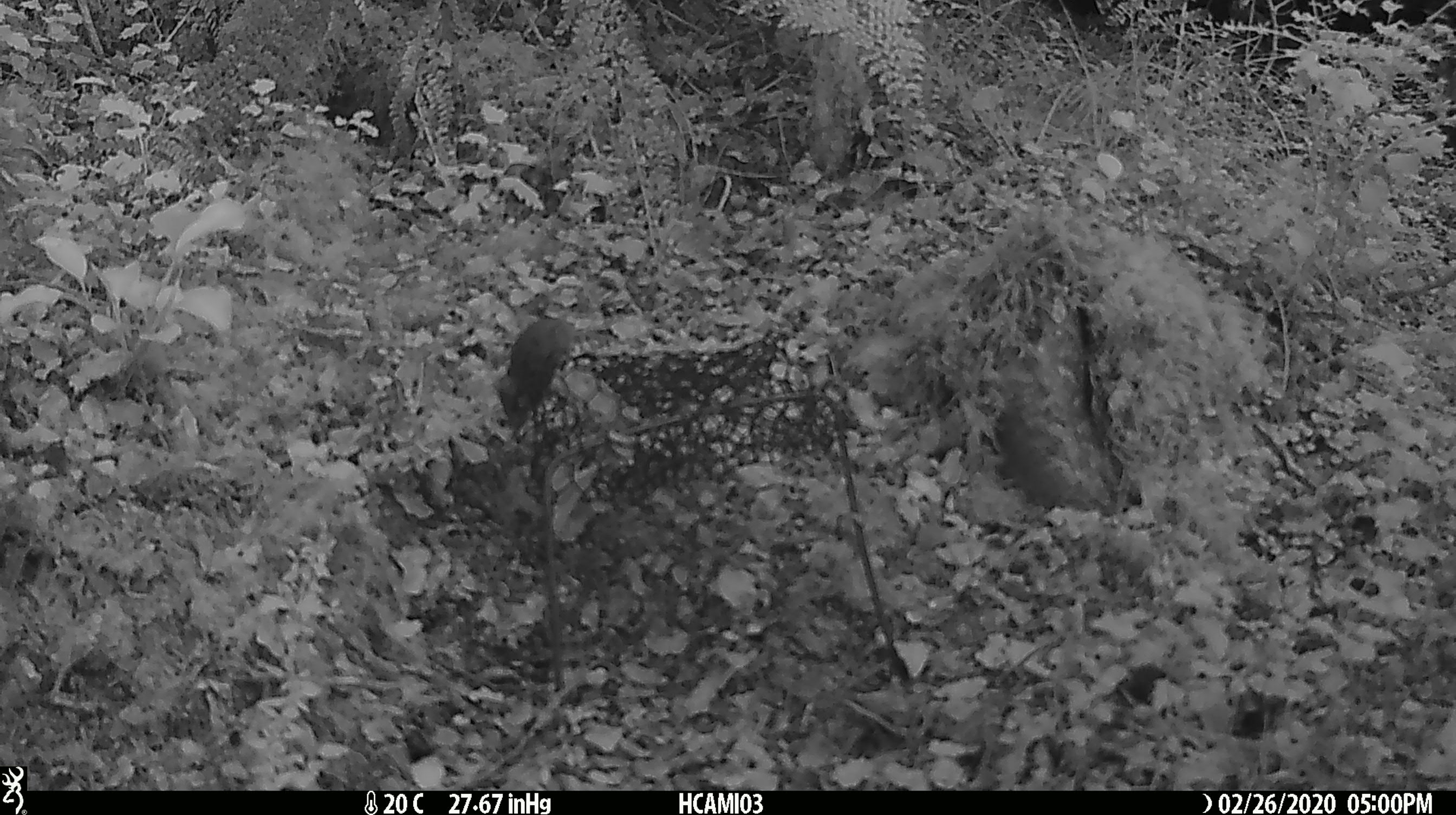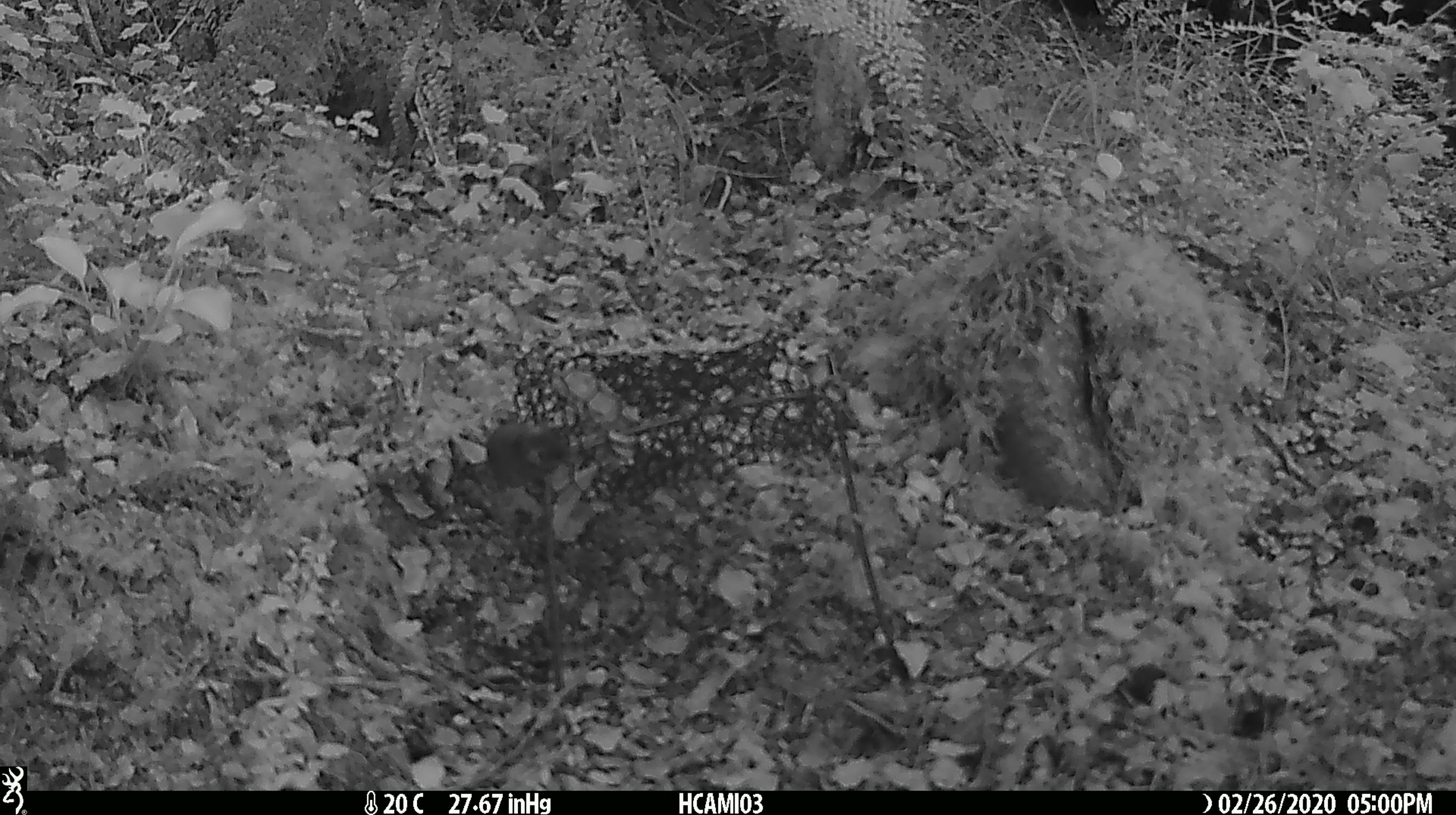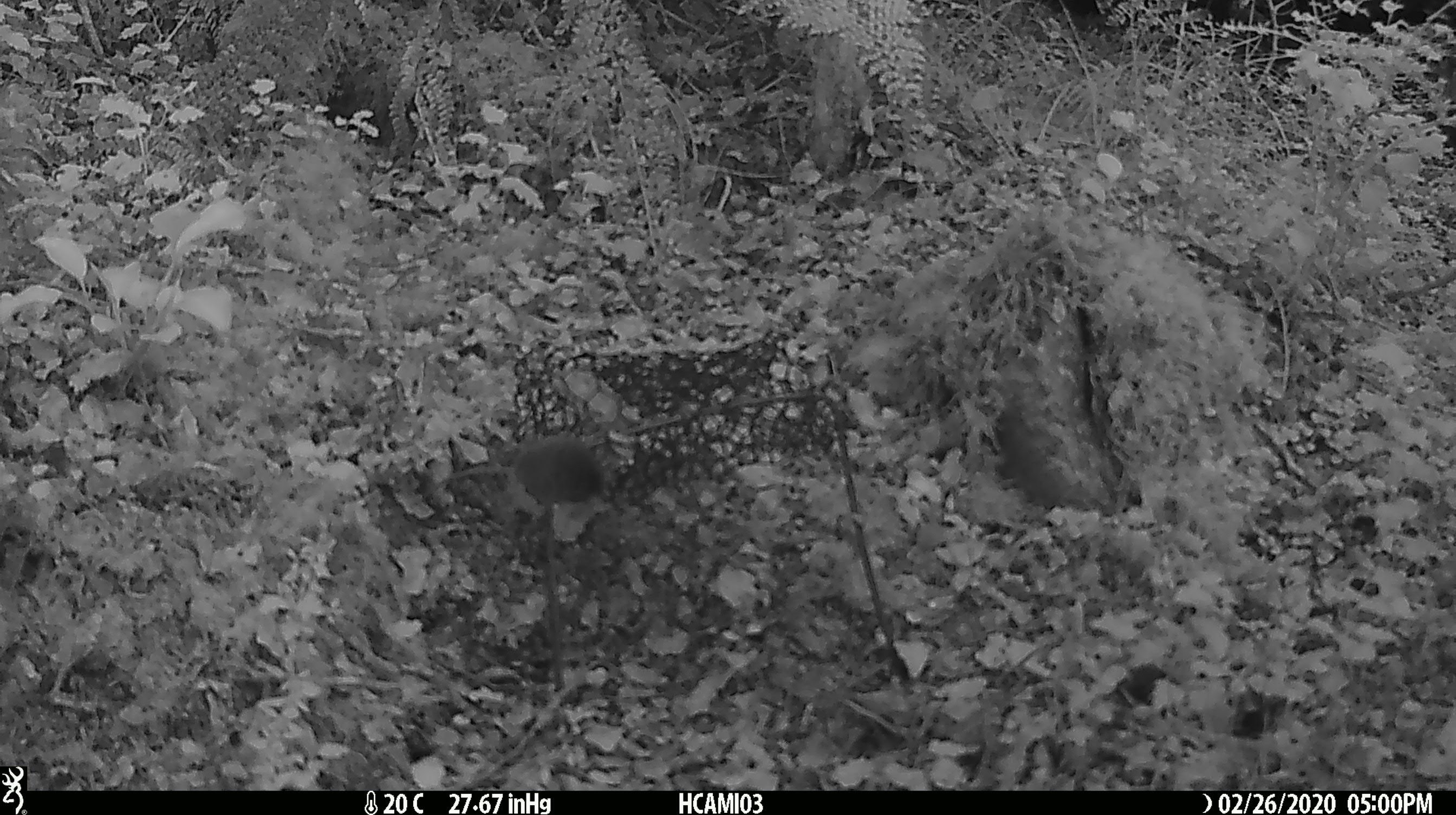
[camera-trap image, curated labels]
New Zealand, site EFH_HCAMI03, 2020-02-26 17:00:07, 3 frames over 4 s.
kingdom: Animalia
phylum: Chordata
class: Mammalia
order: Rodentia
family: Muridae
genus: Mus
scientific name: Mus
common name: mouse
Mouse (Mus).